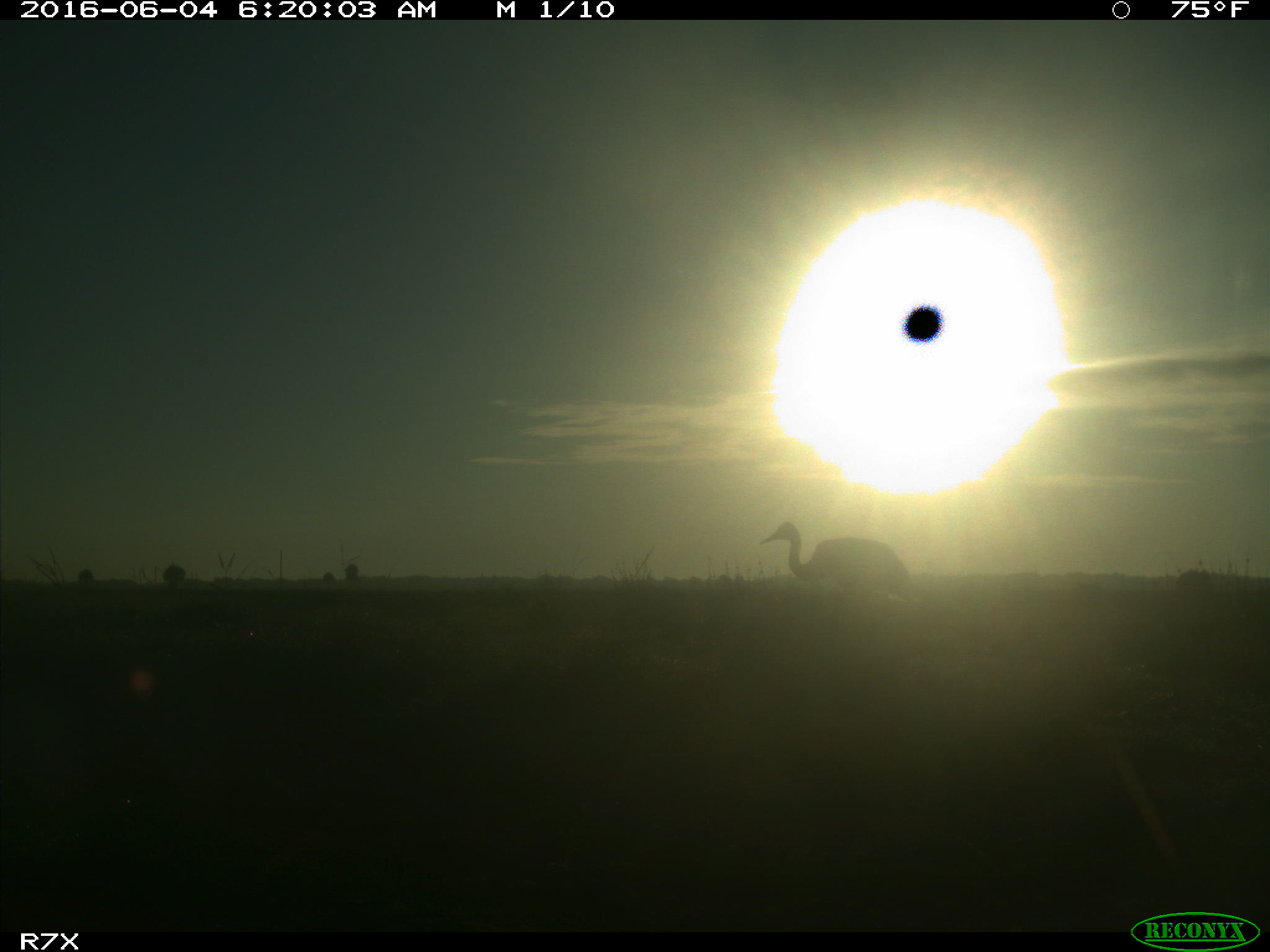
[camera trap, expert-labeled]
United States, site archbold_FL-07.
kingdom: Animalia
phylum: Chordata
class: Aves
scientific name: Aves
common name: birds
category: unidentified bird